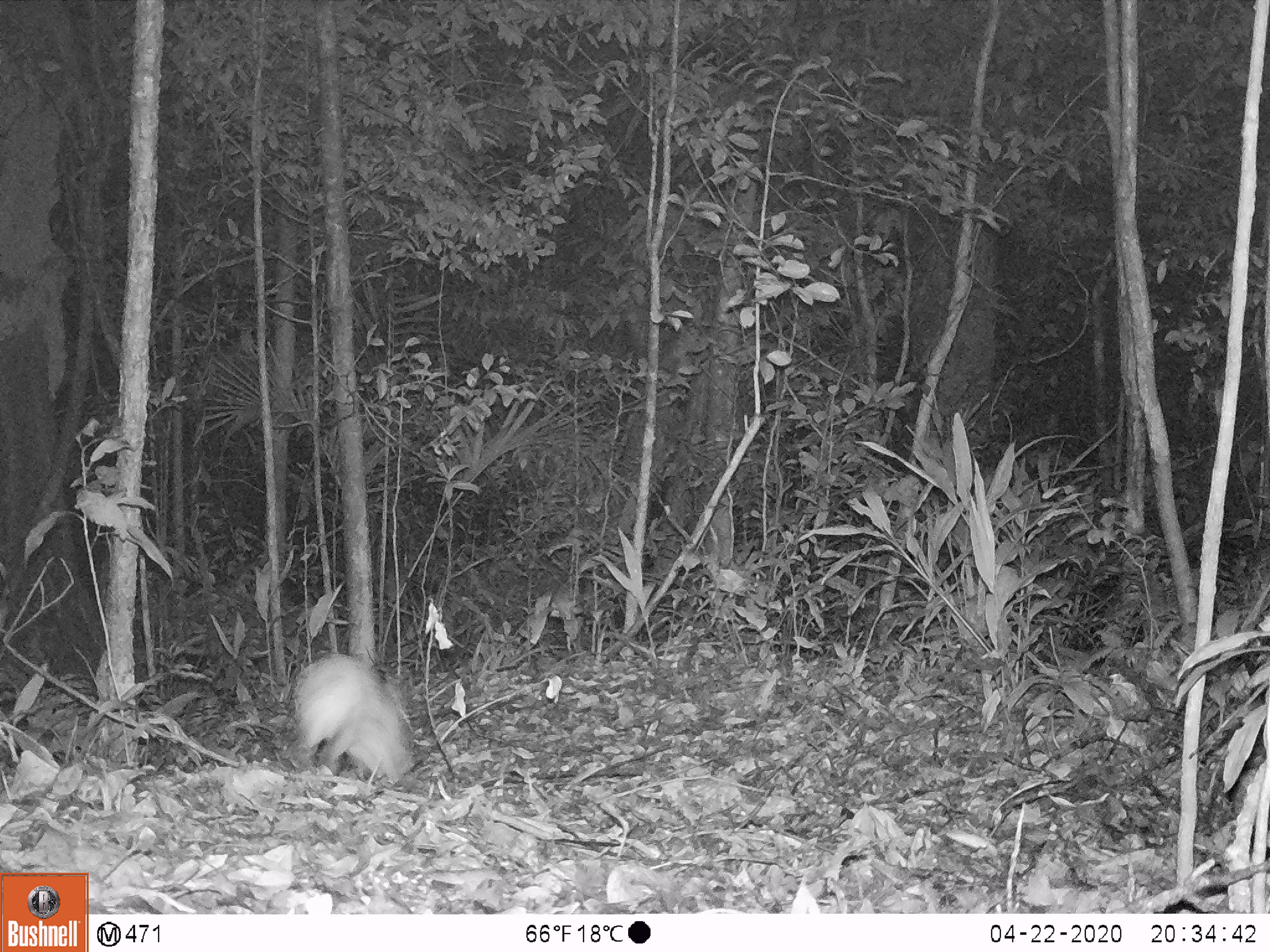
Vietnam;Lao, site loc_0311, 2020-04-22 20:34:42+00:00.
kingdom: Animalia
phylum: Chordata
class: Mammalia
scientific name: Mammalia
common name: mammal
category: unidentified small mammal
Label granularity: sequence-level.